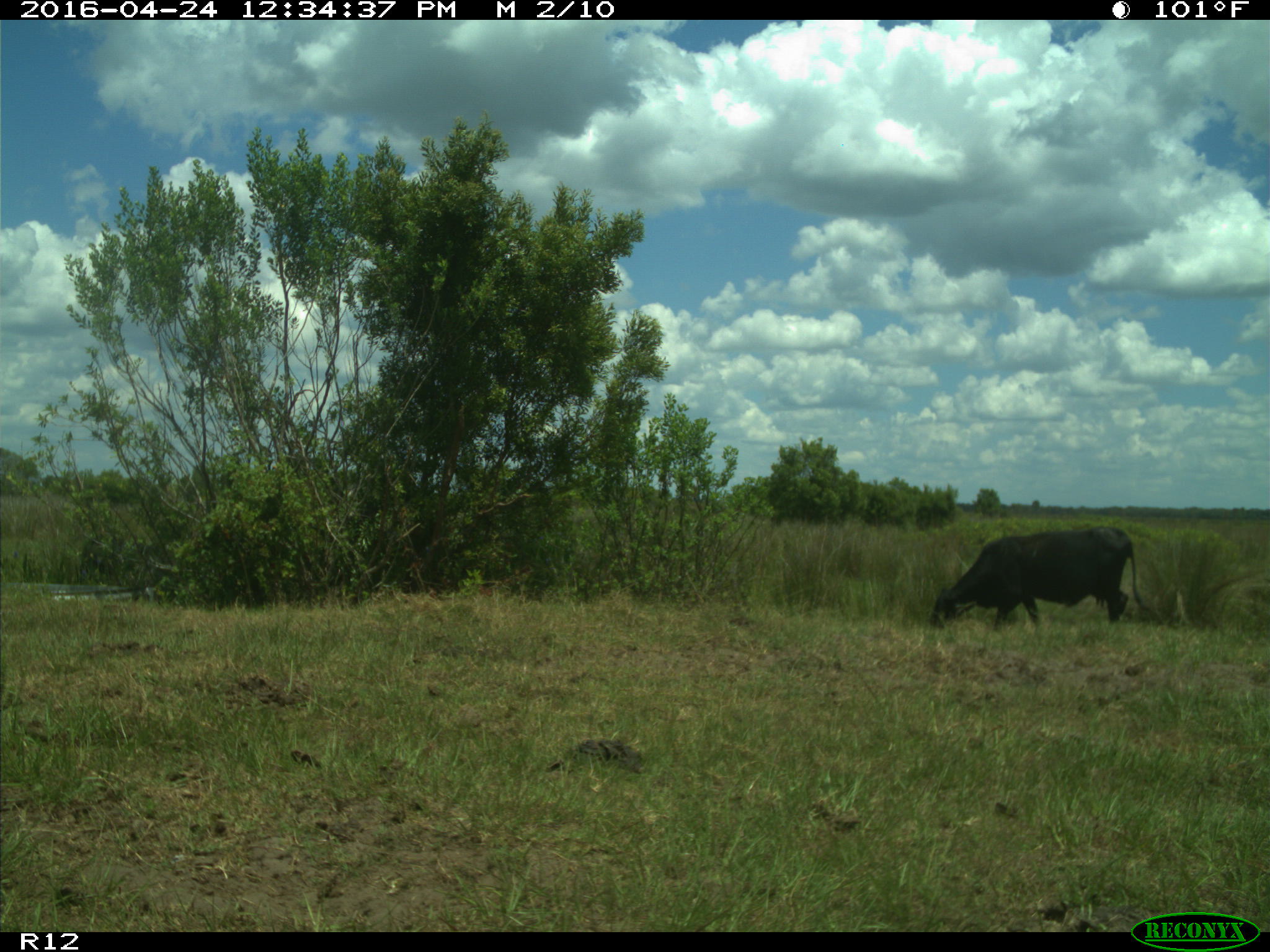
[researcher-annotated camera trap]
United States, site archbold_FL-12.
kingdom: Animalia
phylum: Chordata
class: Mammalia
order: Artiodactyla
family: Bovidae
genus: Bos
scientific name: Bos taurus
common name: domestic cow